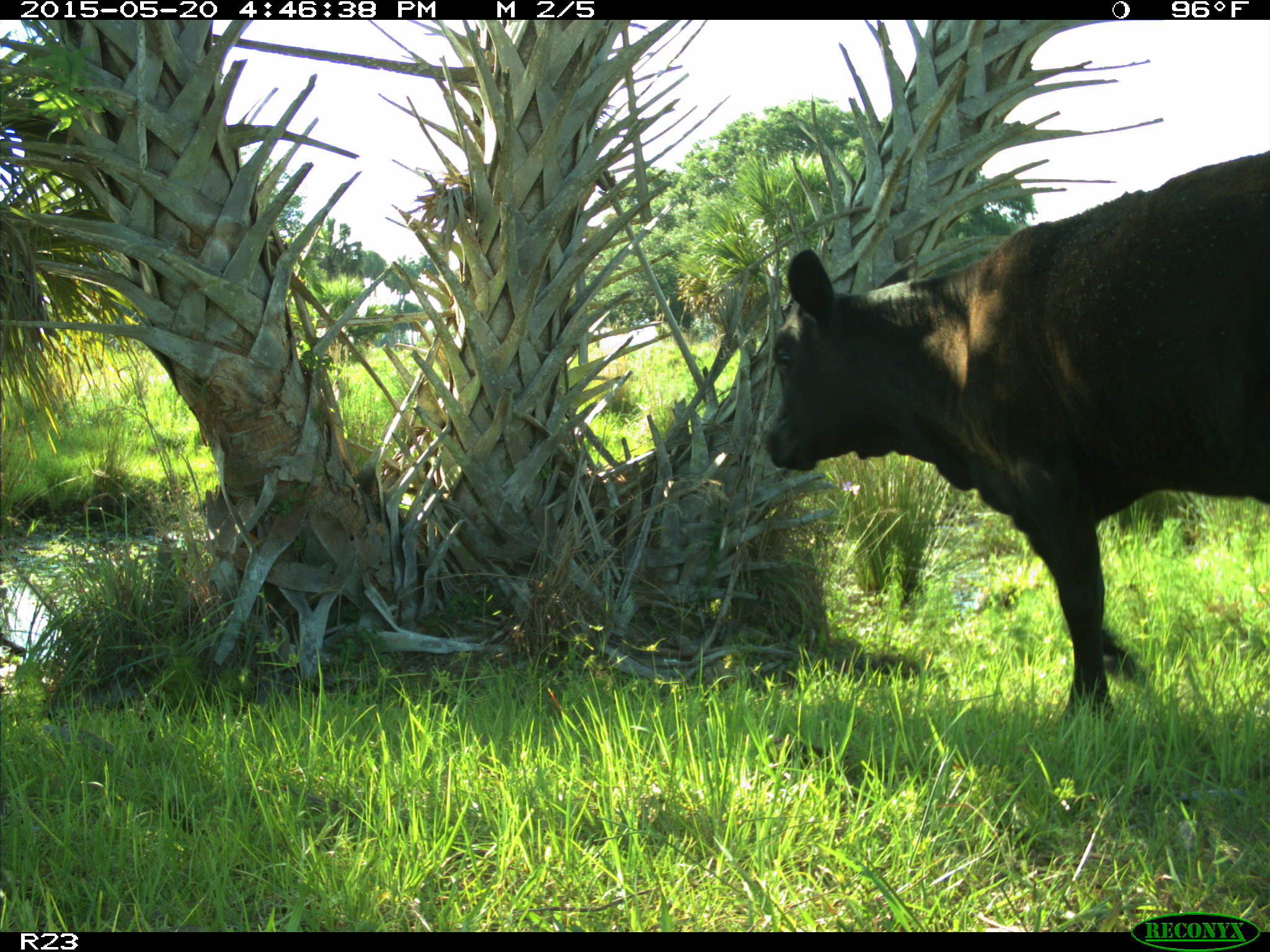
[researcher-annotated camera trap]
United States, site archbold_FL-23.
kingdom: Animalia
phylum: Chordata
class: Mammalia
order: Artiodactyla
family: Bovidae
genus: Bos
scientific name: Bos taurus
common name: domestic cow